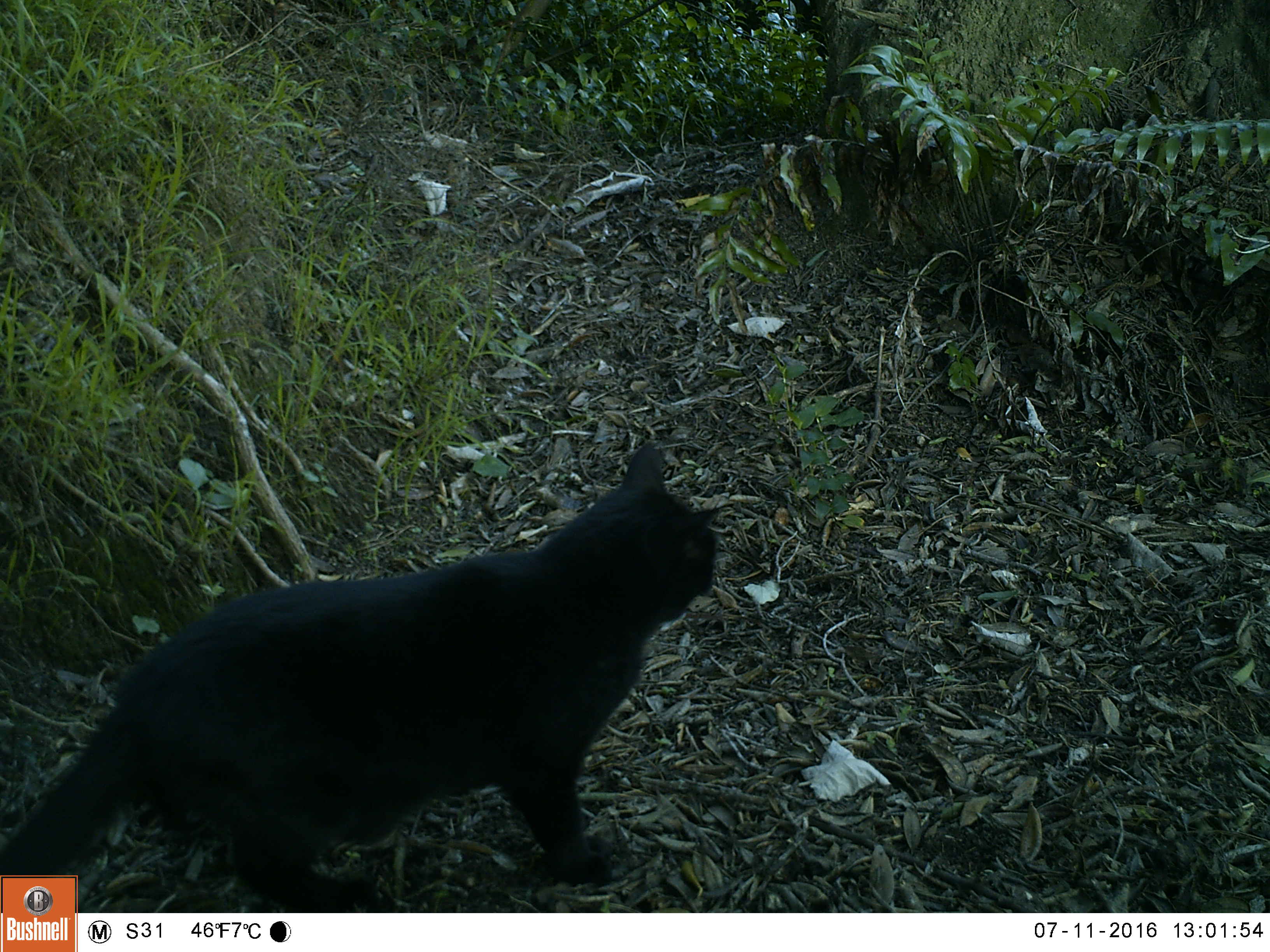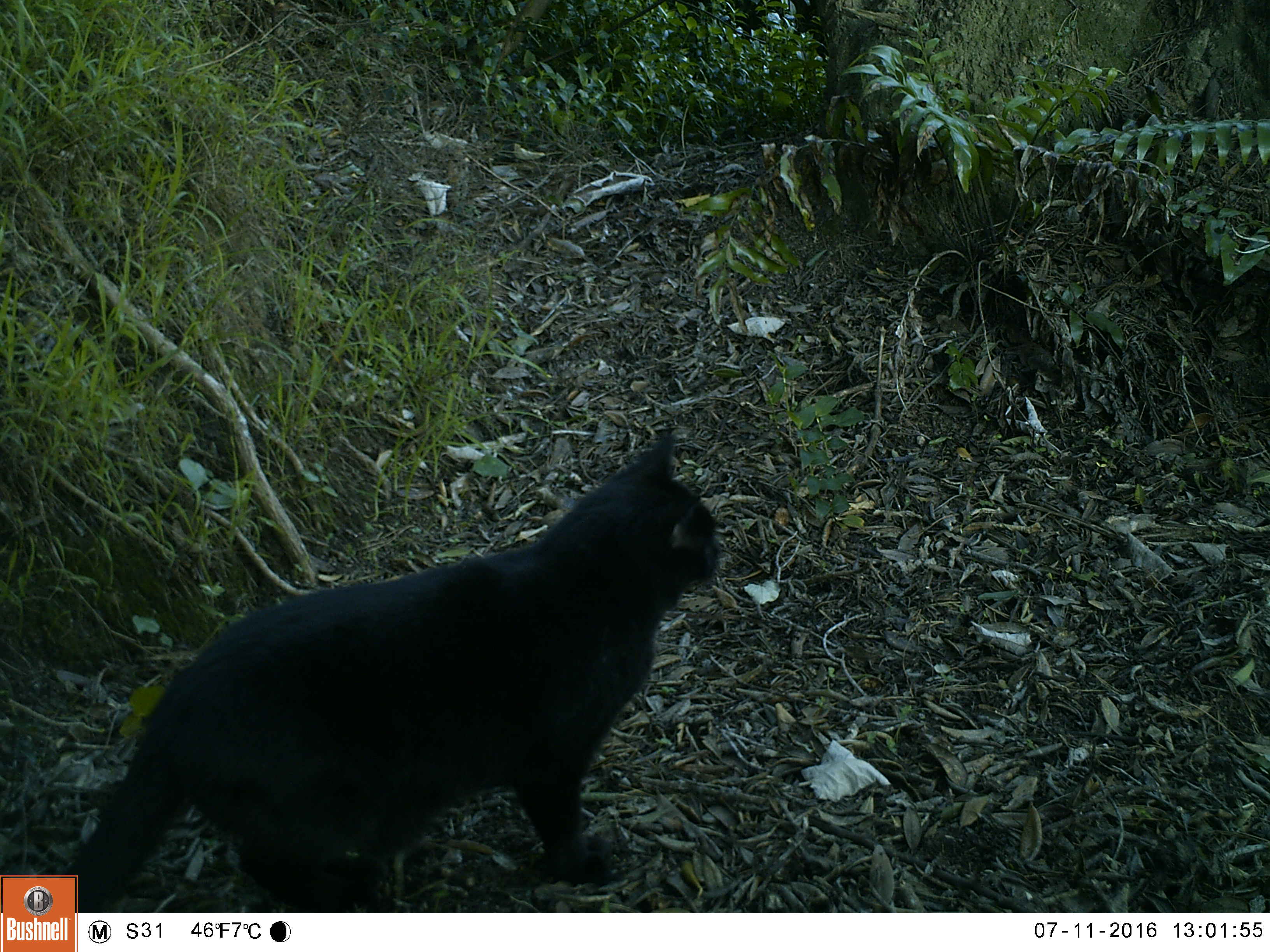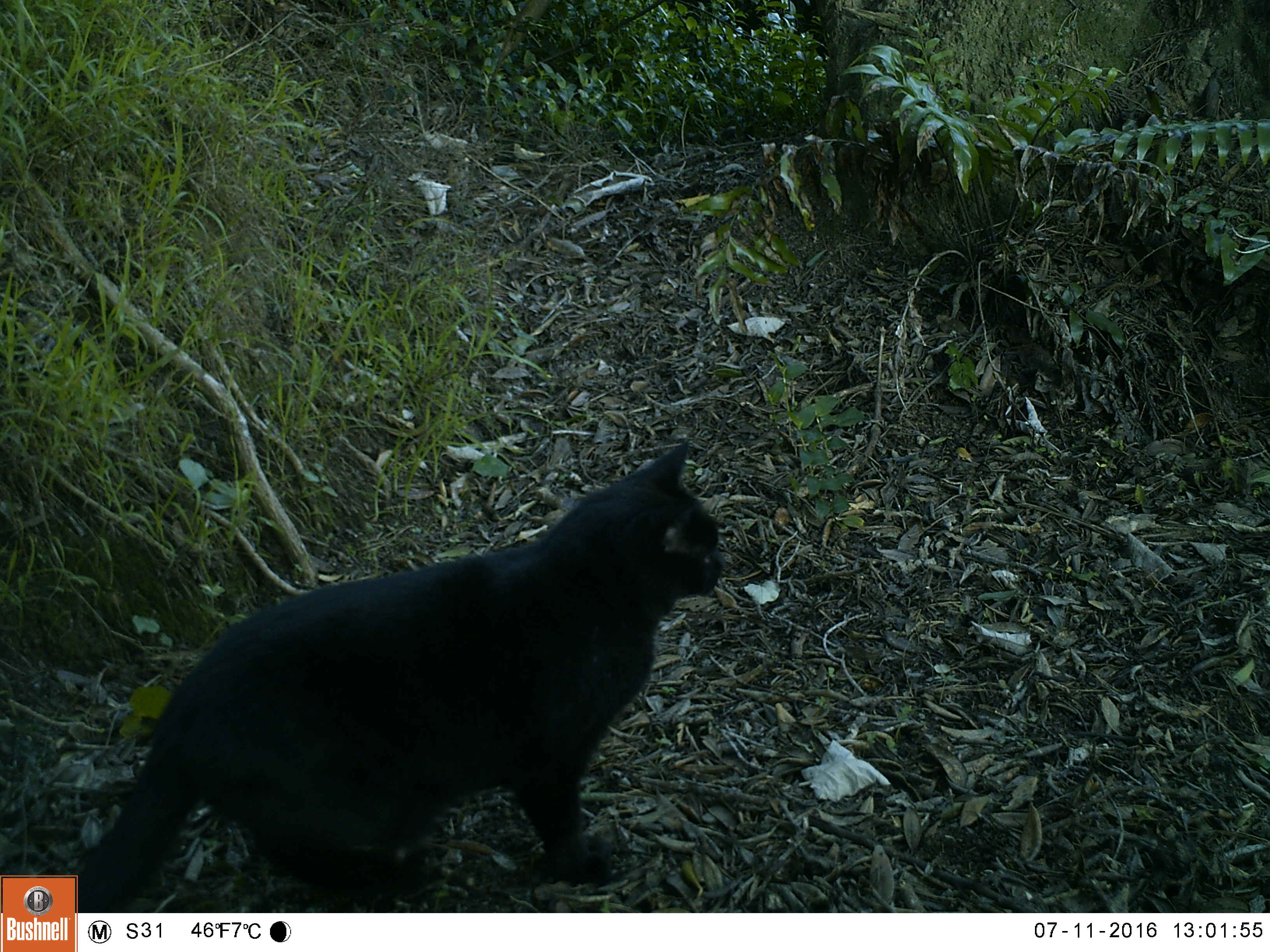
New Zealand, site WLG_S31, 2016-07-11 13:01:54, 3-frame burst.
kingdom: Animalia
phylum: Chordata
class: Mammalia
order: Carnivora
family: Felidae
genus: Felis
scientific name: Felis catus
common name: domestic cat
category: cat